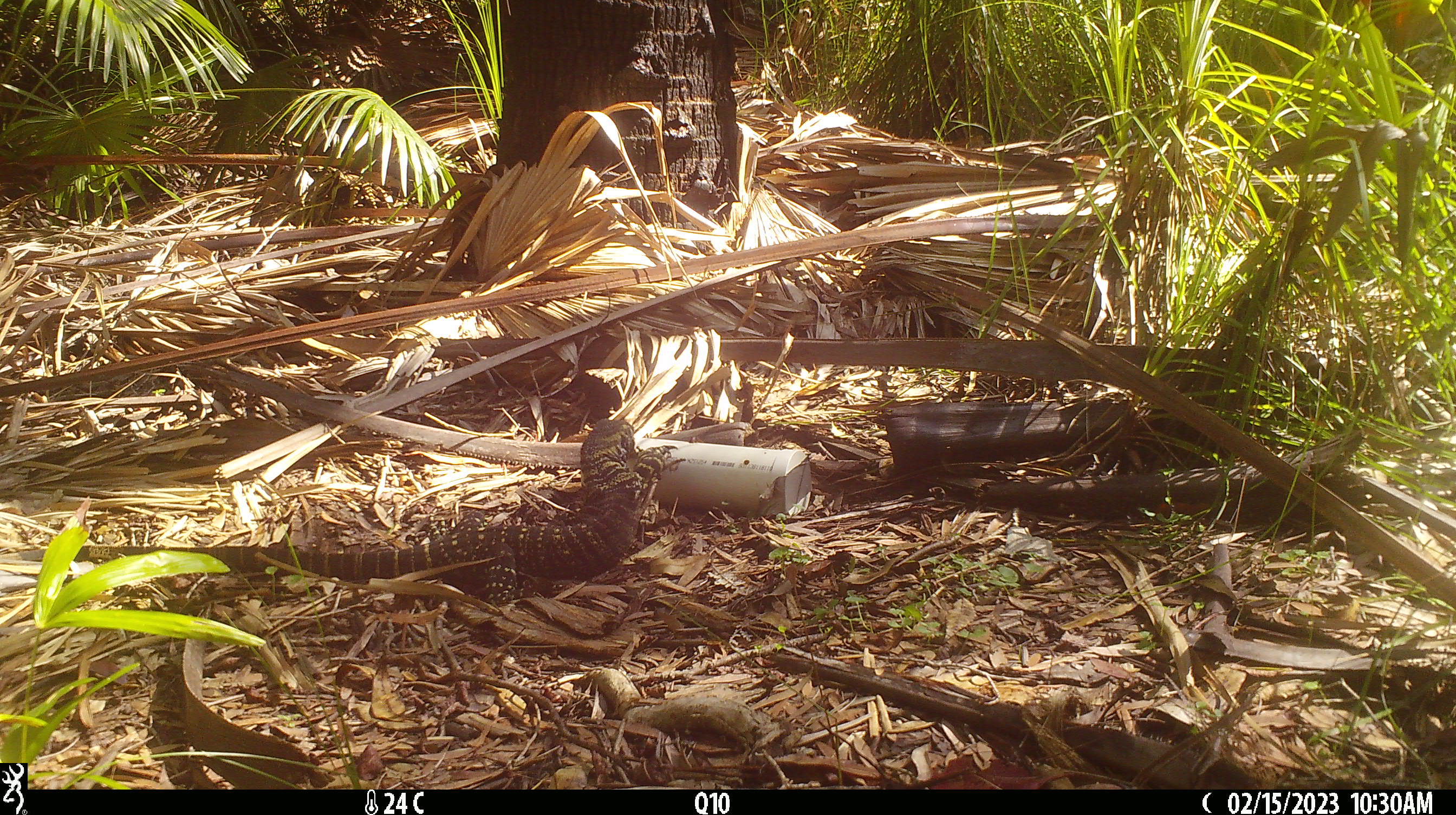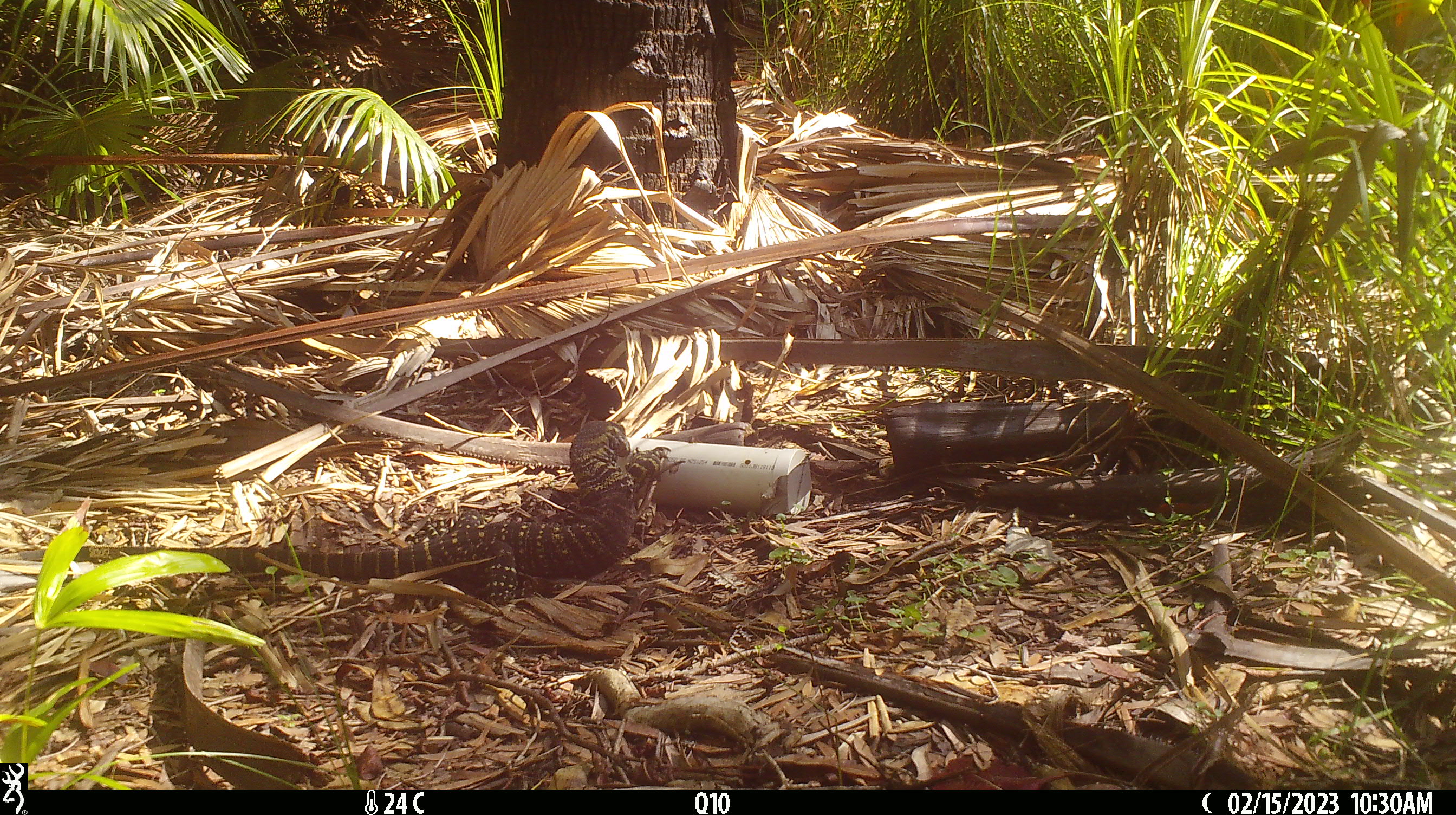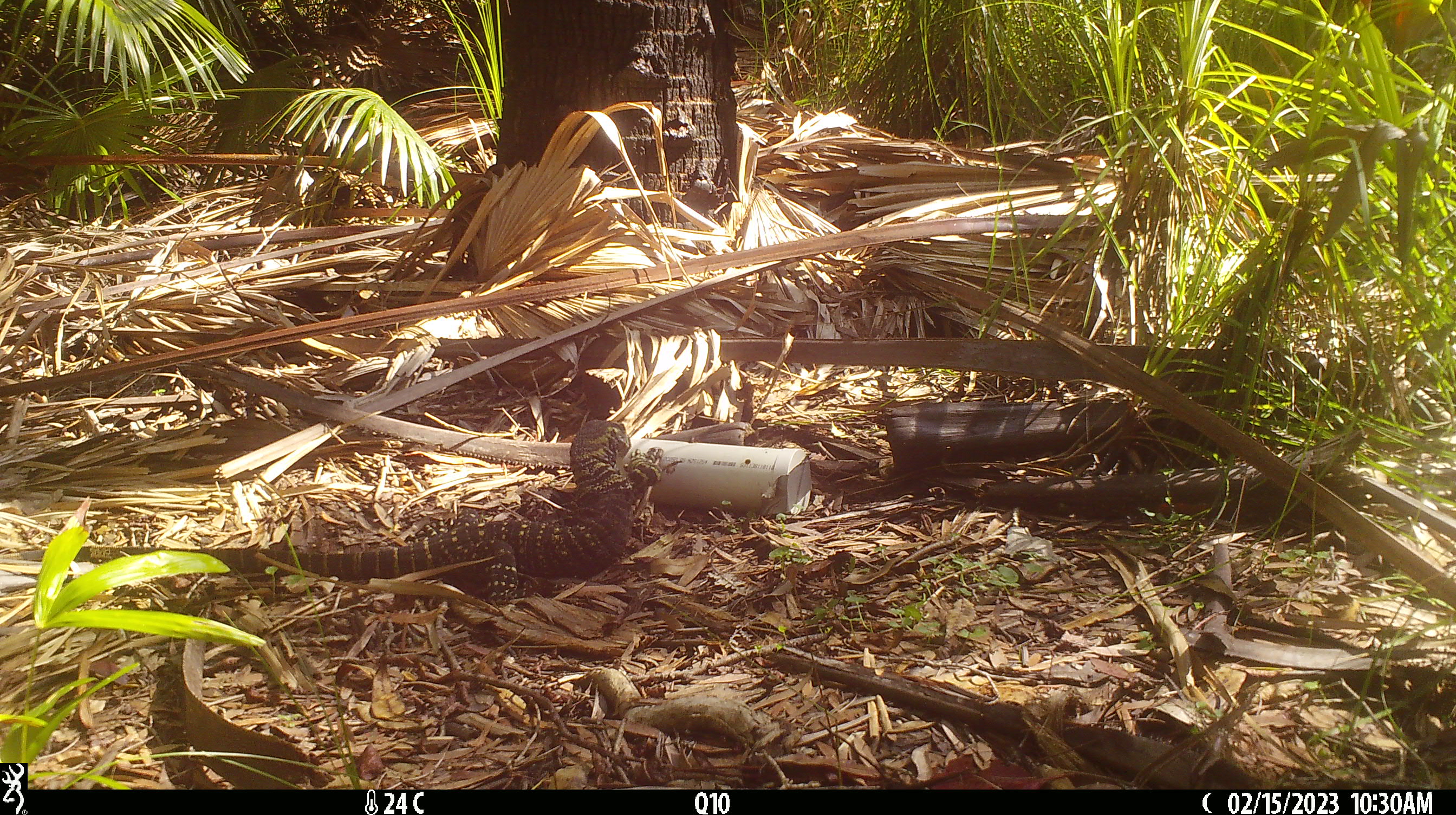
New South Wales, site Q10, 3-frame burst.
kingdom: Animalia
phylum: Chordata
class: Reptilia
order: Squamata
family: Varanidae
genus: Varanus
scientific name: Varanus varius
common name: lace monitor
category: goanna